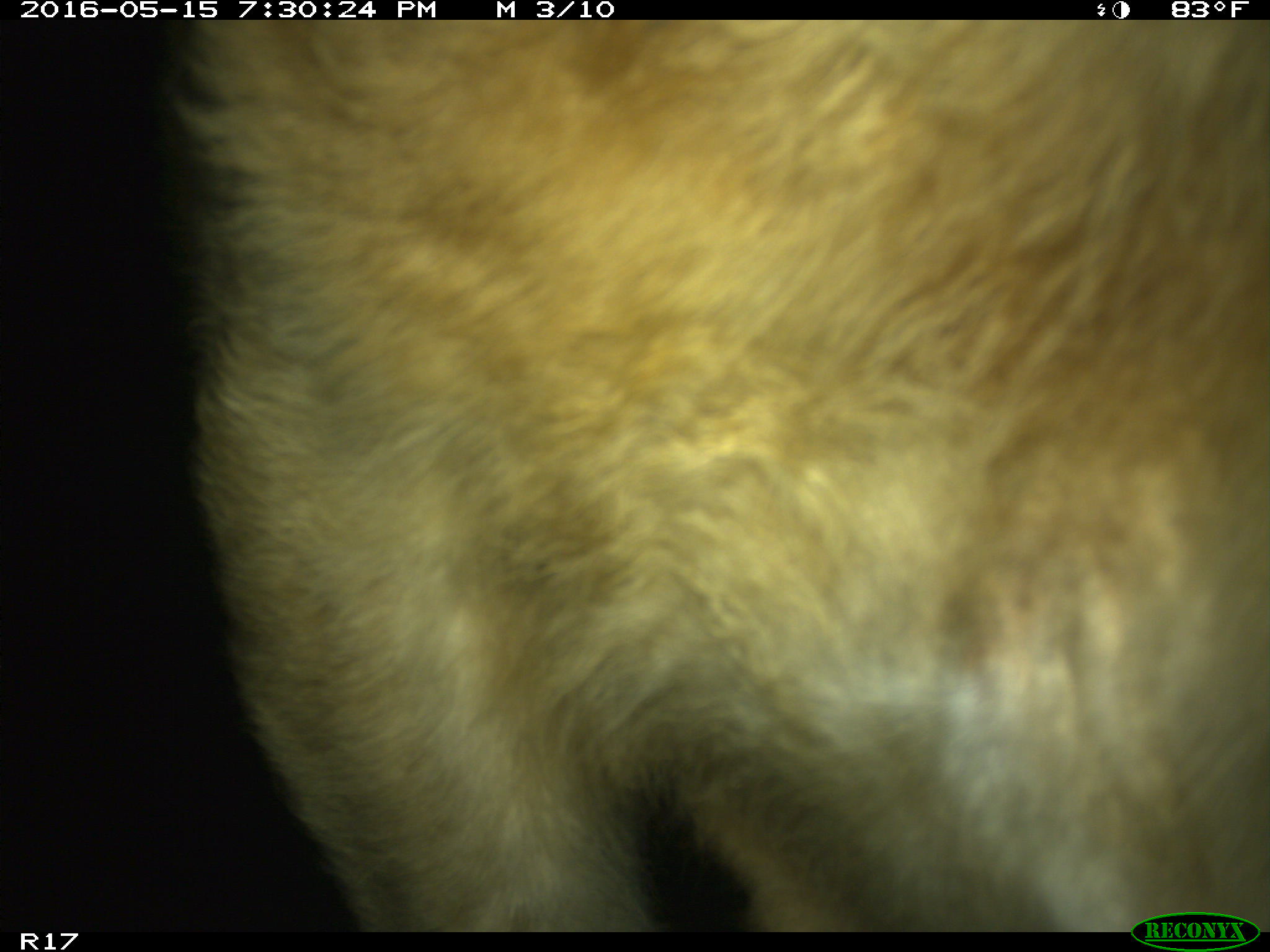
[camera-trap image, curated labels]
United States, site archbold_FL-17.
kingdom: Animalia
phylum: Chordata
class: Mammalia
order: Artiodactyla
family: Bovidae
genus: Bos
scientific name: Bos taurus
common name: domestic cow